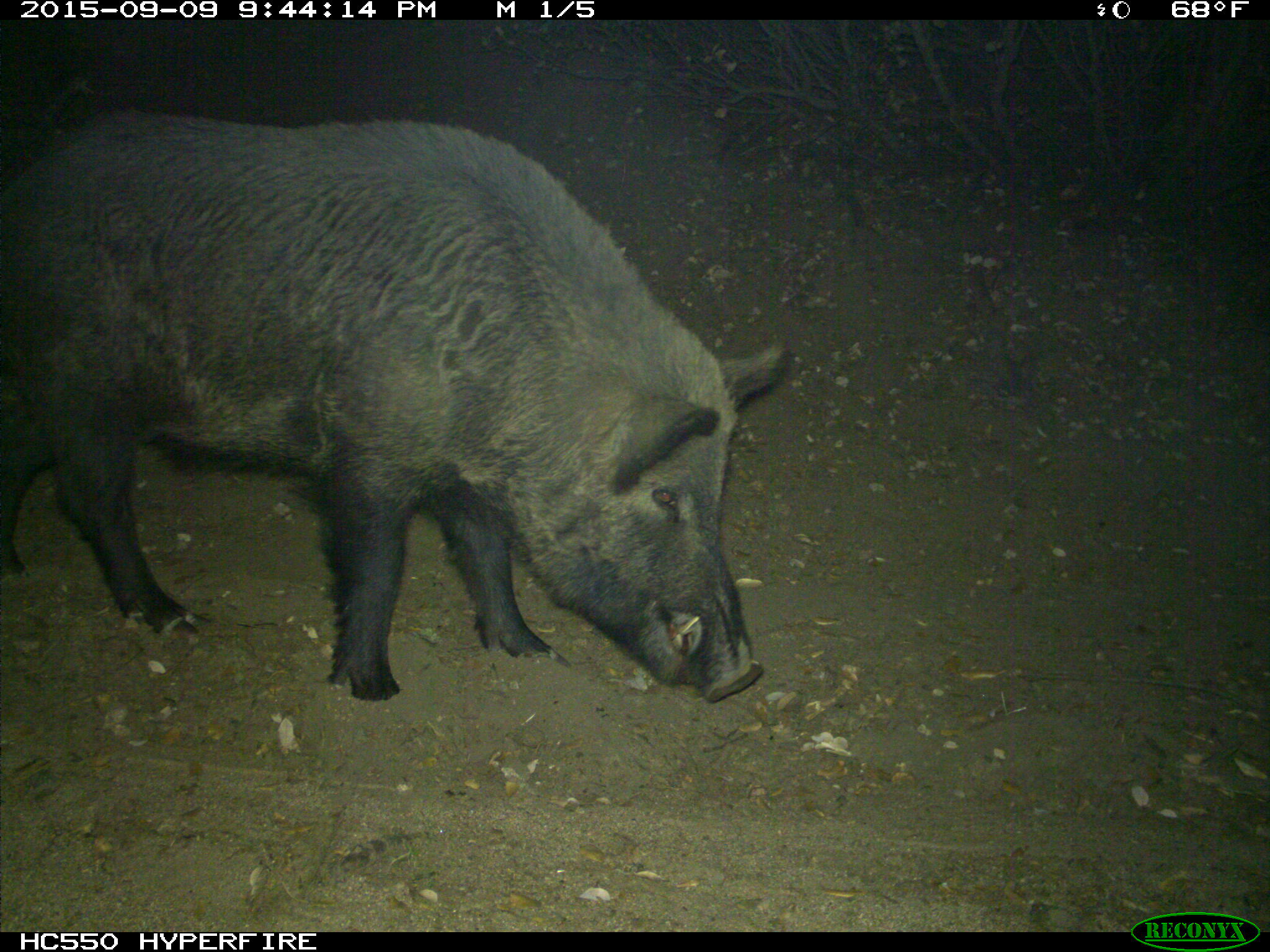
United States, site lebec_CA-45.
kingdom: Animalia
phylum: Chordata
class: Mammalia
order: Artiodactyla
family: Suidae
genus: Sus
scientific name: Sus scrofa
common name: wild boar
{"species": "Sus scrofa (wild boar)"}